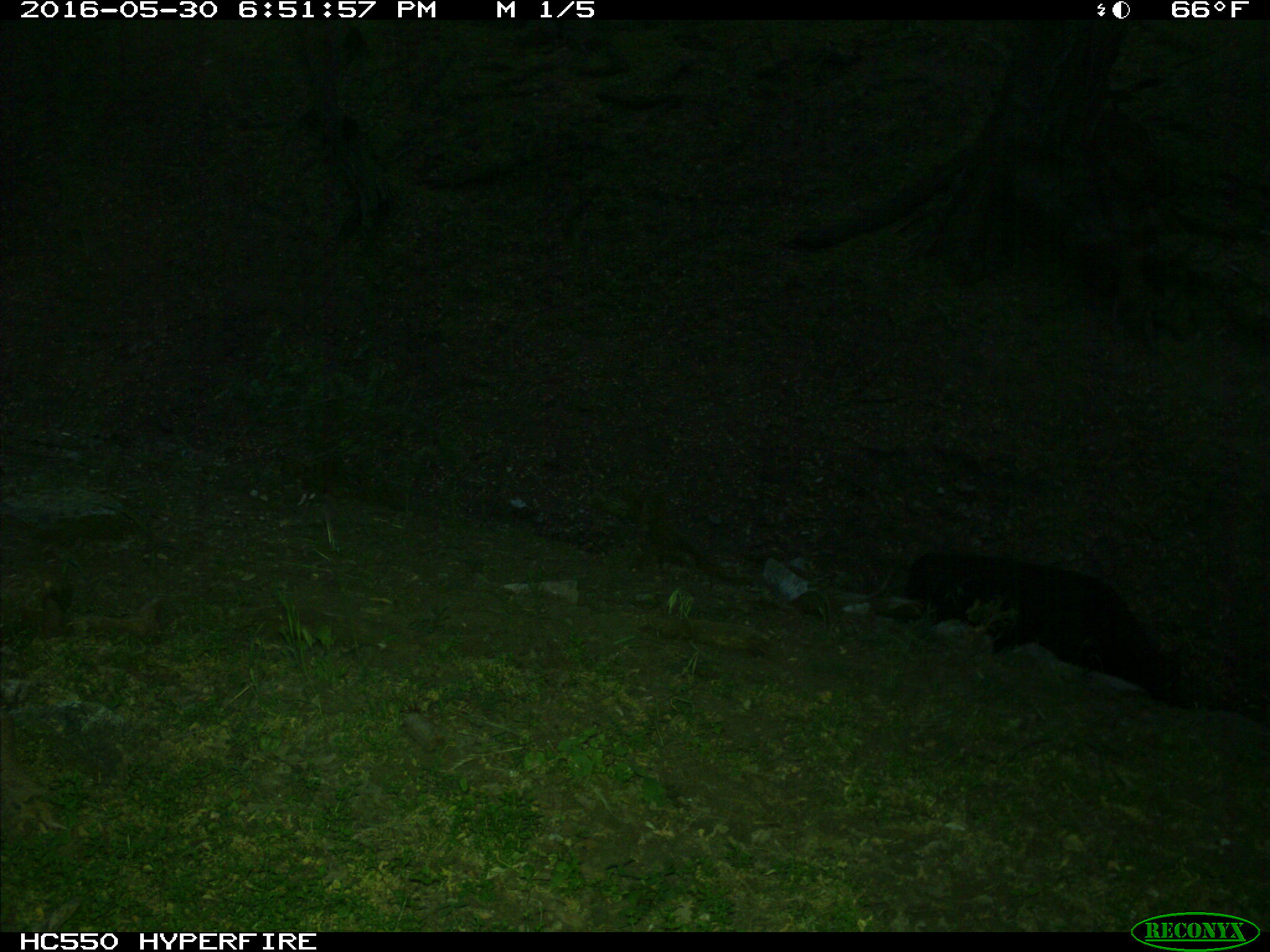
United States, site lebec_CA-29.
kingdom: Animalia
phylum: Chordata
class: Mammalia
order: Artiodactyla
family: Bovidae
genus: Bos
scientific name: Bos taurus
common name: domestic cow